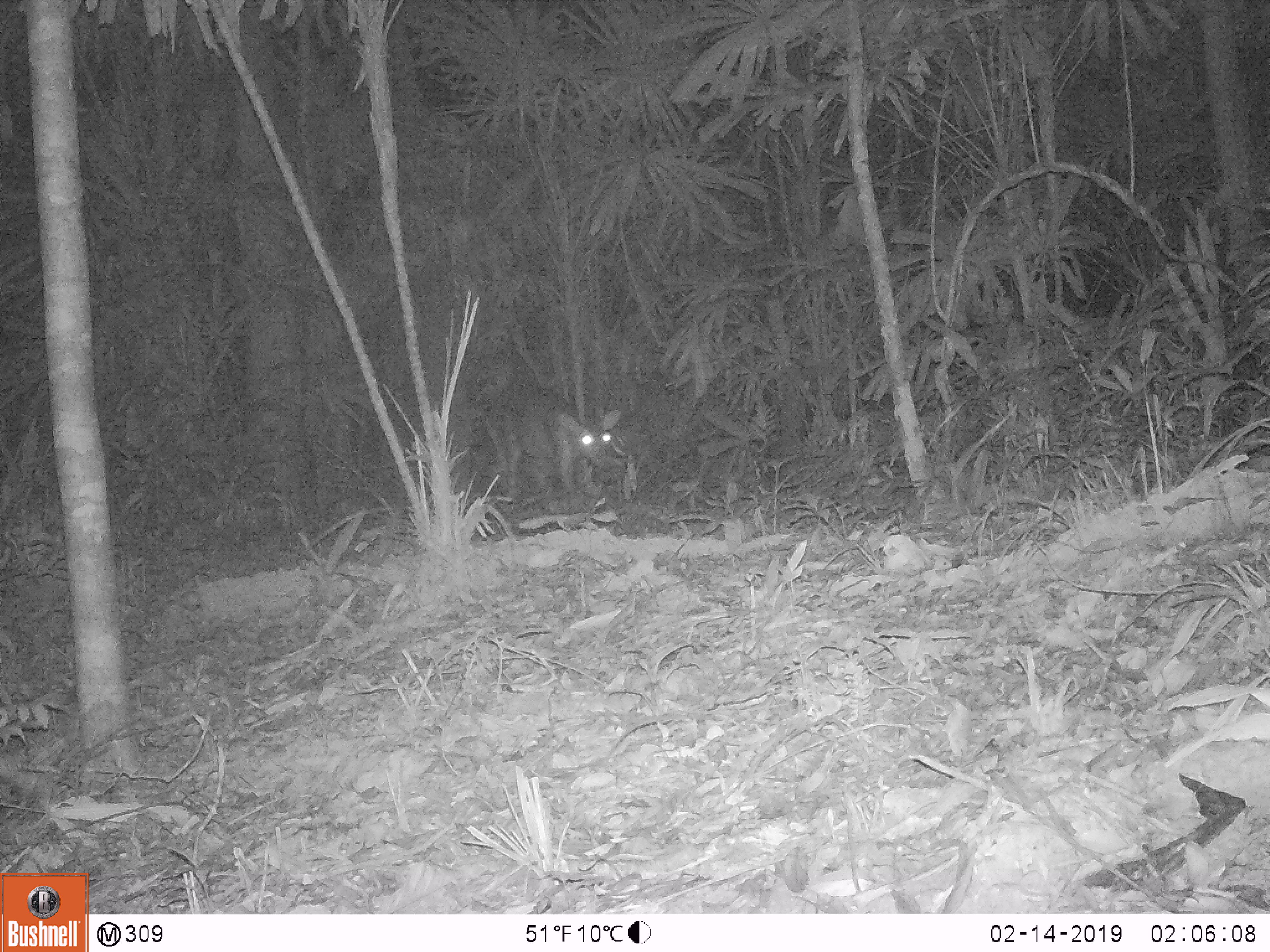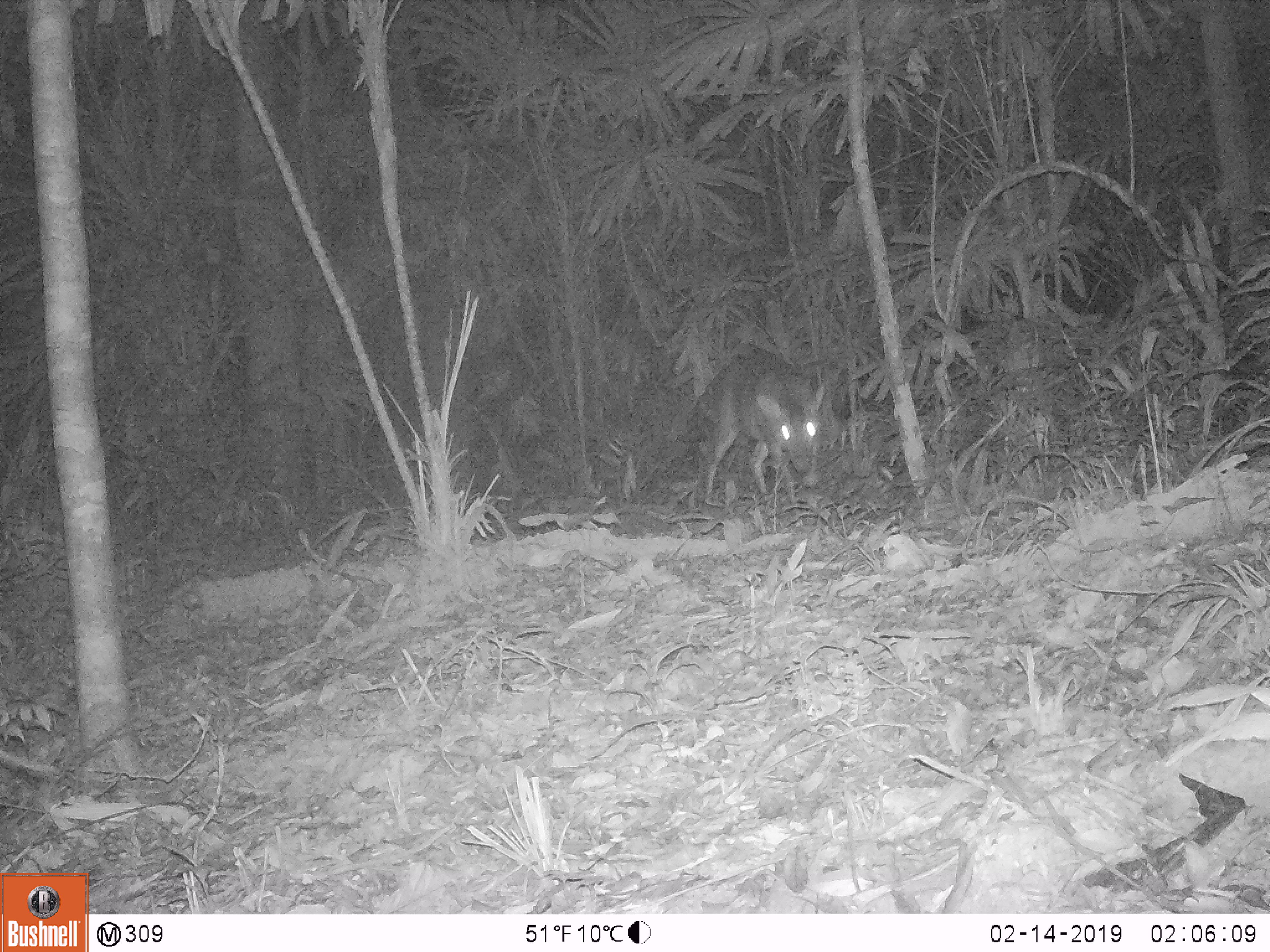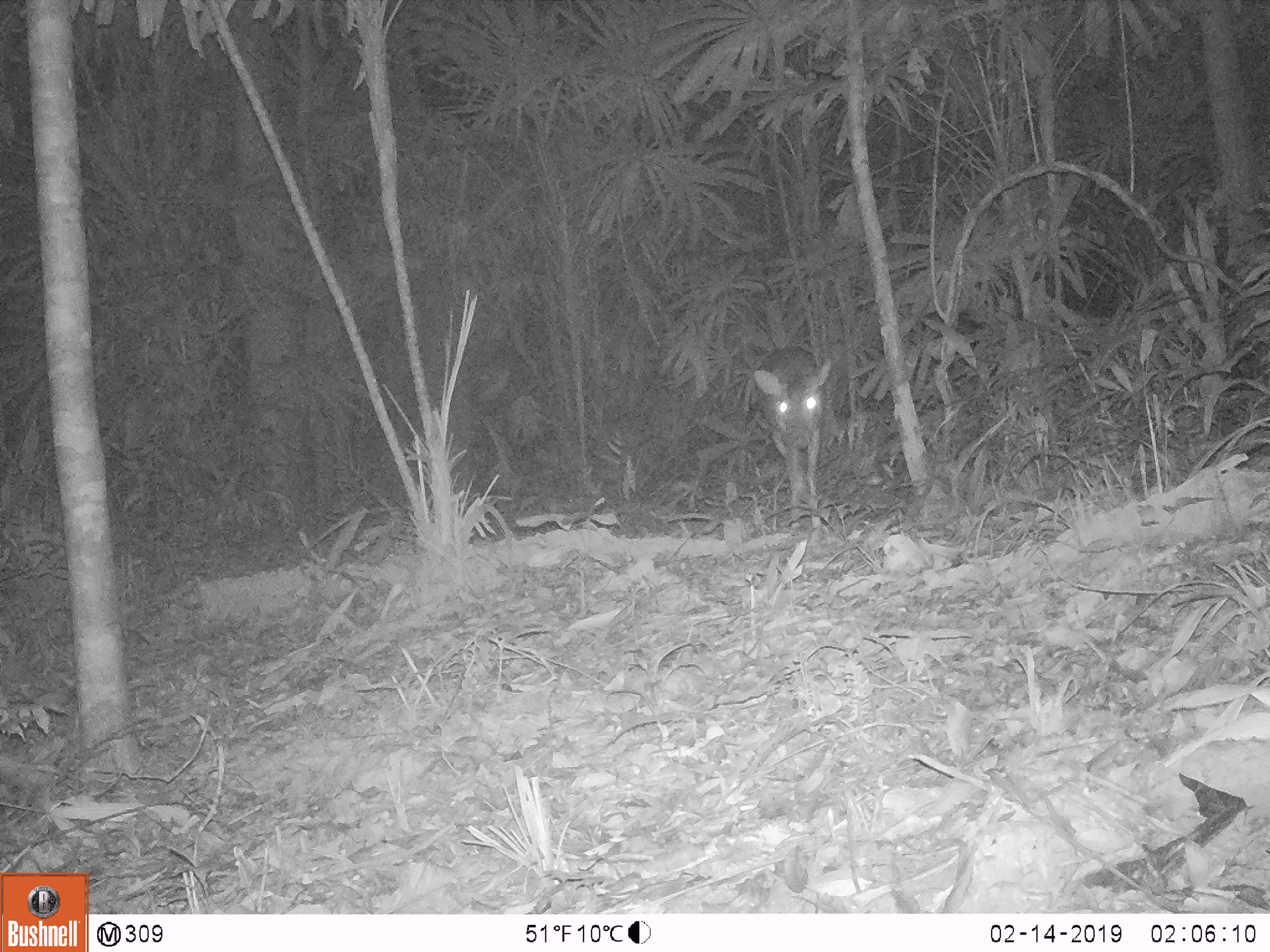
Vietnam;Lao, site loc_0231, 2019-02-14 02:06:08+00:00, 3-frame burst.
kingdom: Animalia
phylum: Chordata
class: Mammalia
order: Artiodactyla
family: Cervidae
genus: Muntiacus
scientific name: Muntiacus vuquangensis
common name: large-antlered muntjac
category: large antlered muntjac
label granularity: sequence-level